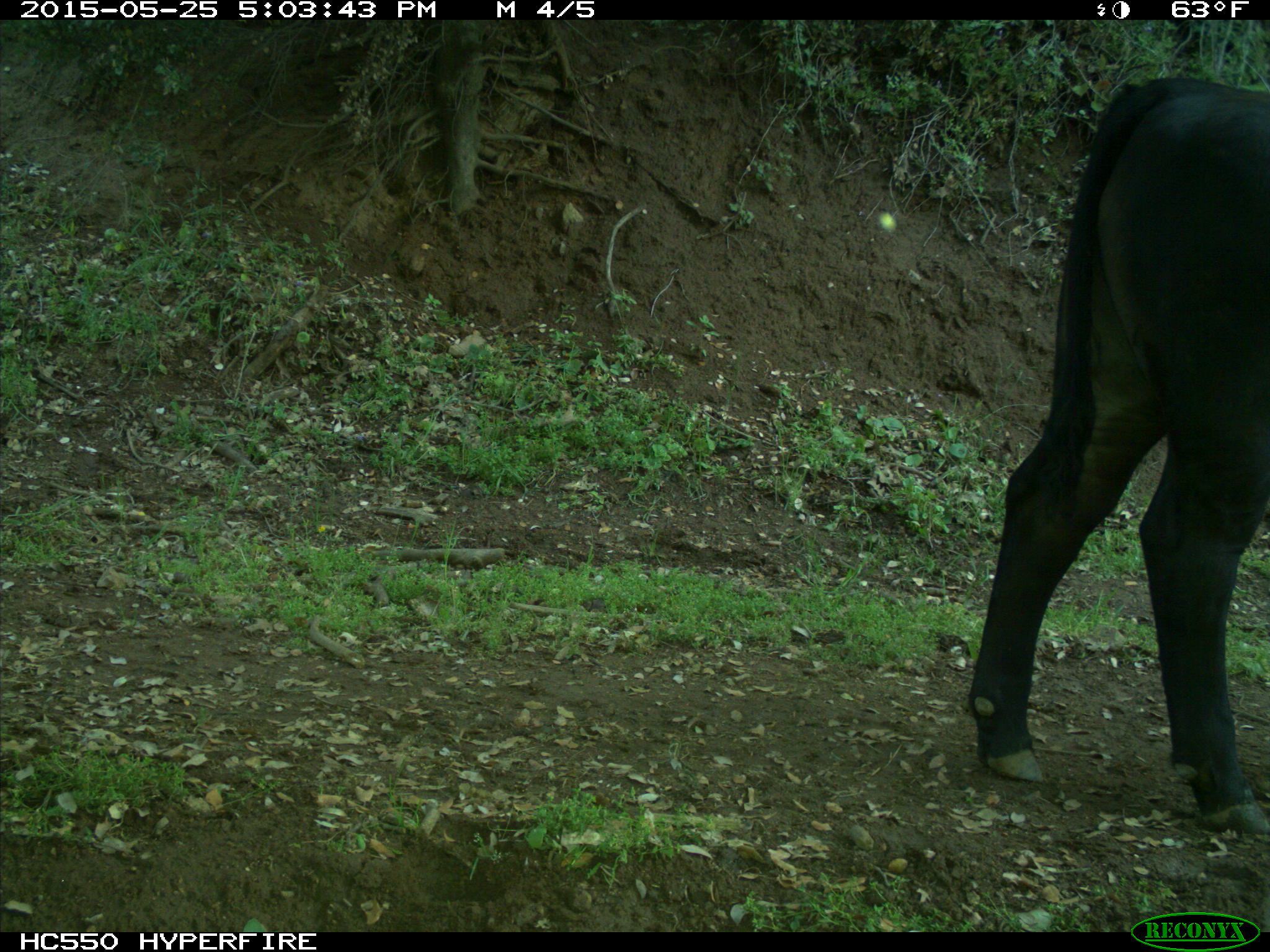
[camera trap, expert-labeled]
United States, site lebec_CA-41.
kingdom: Animalia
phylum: Chordata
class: Mammalia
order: Artiodactyla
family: Bovidae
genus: Bos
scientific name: Bos taurus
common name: domestic cow